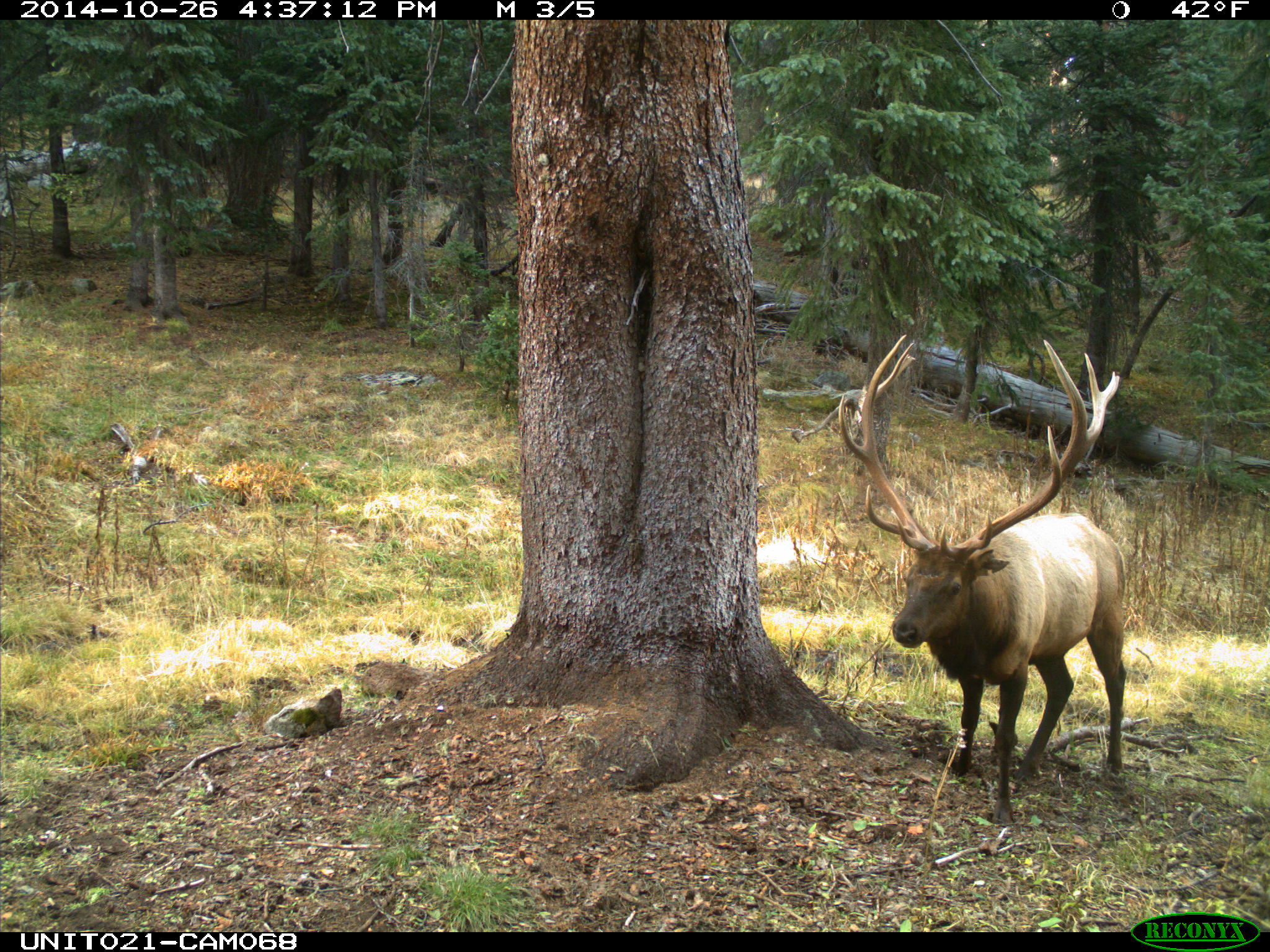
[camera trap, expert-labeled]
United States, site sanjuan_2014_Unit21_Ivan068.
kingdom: Animalia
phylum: Chordata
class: Mammalia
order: Artiodactyla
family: Cervidae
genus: Cervus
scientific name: Cervus elaphus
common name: red deer